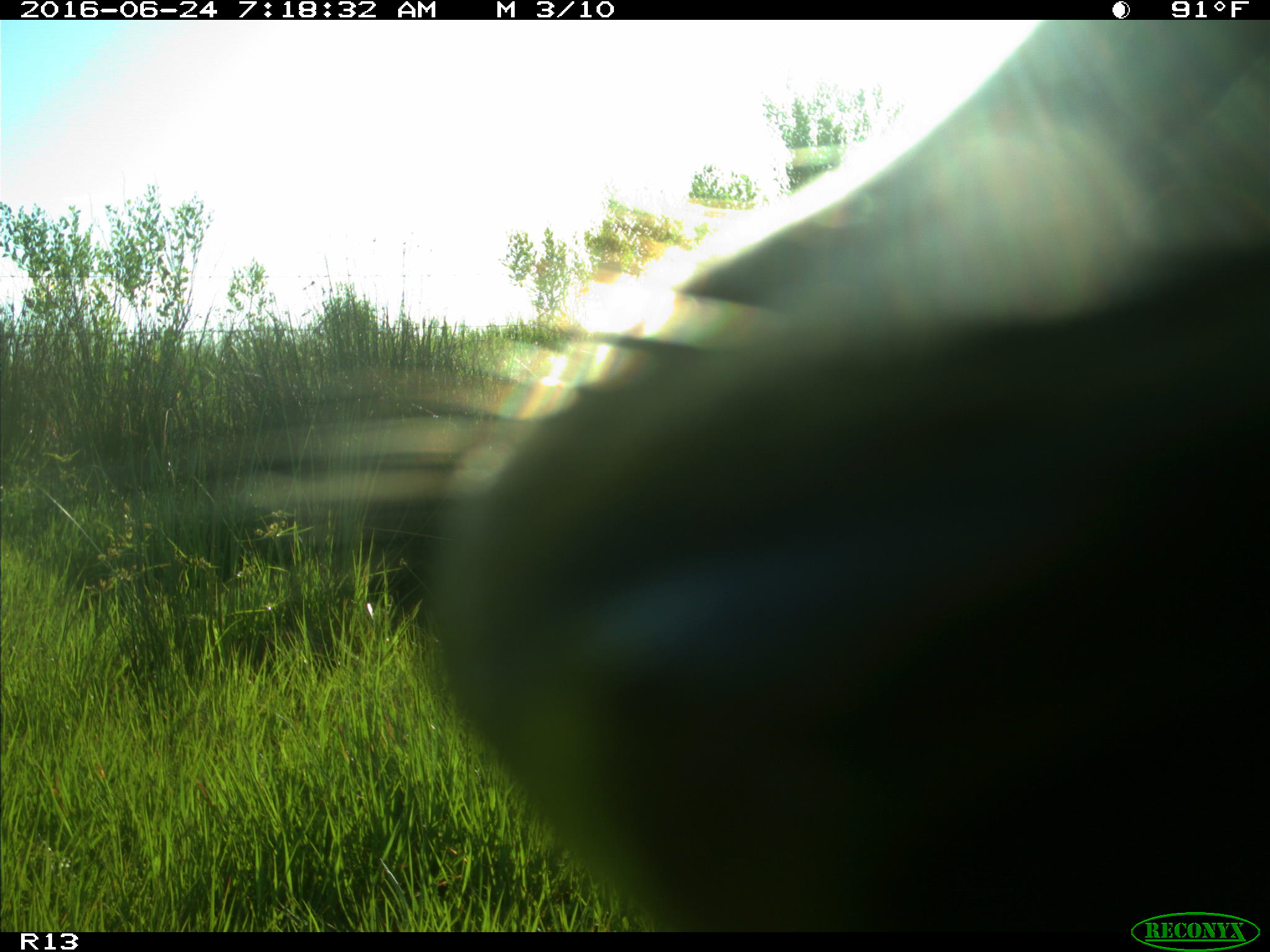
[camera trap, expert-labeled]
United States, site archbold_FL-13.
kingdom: Animalia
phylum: Chordata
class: Mammalia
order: Artiodactyla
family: Bovidae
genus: Bos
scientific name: Bos taurus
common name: domestic cow